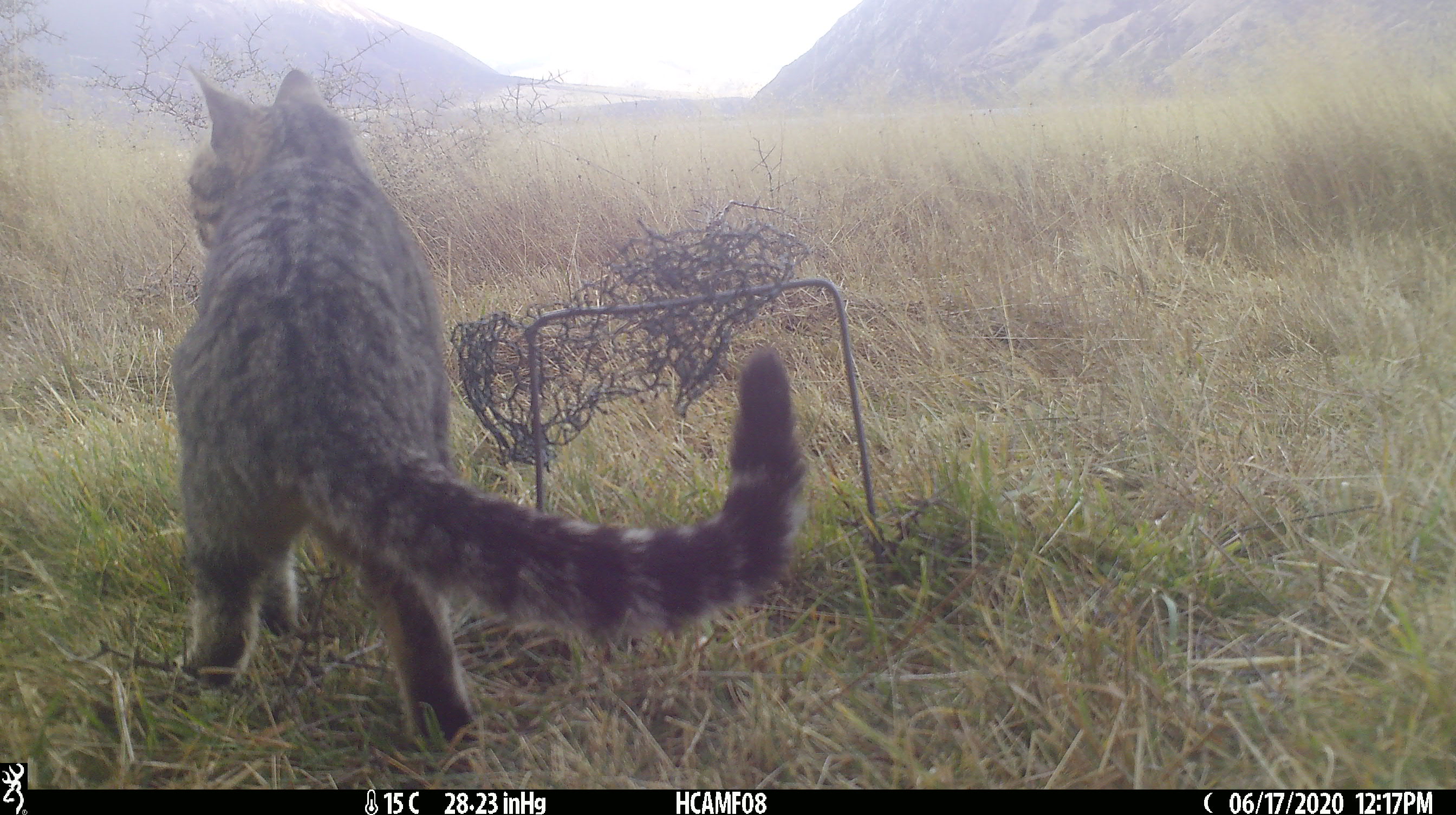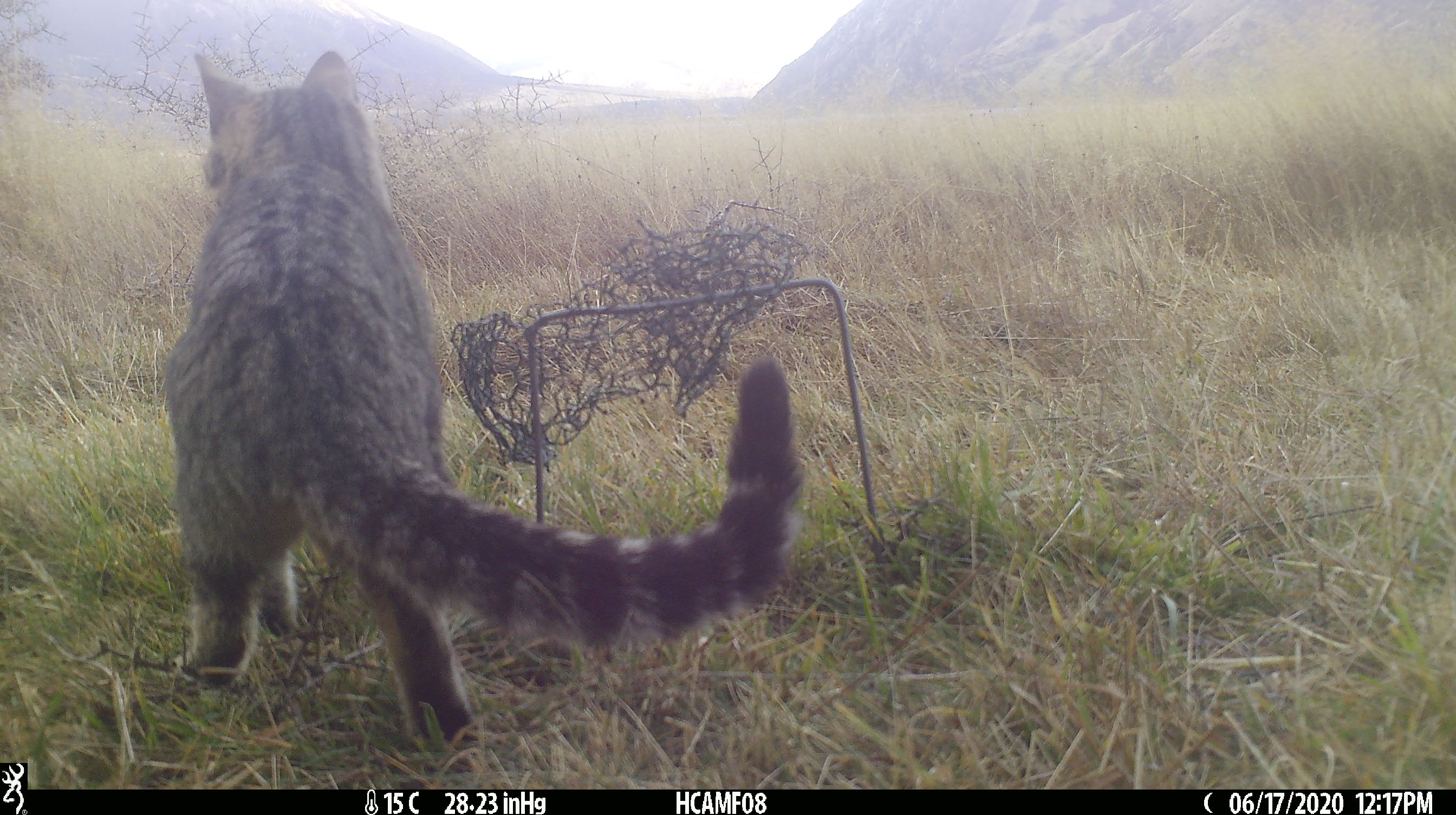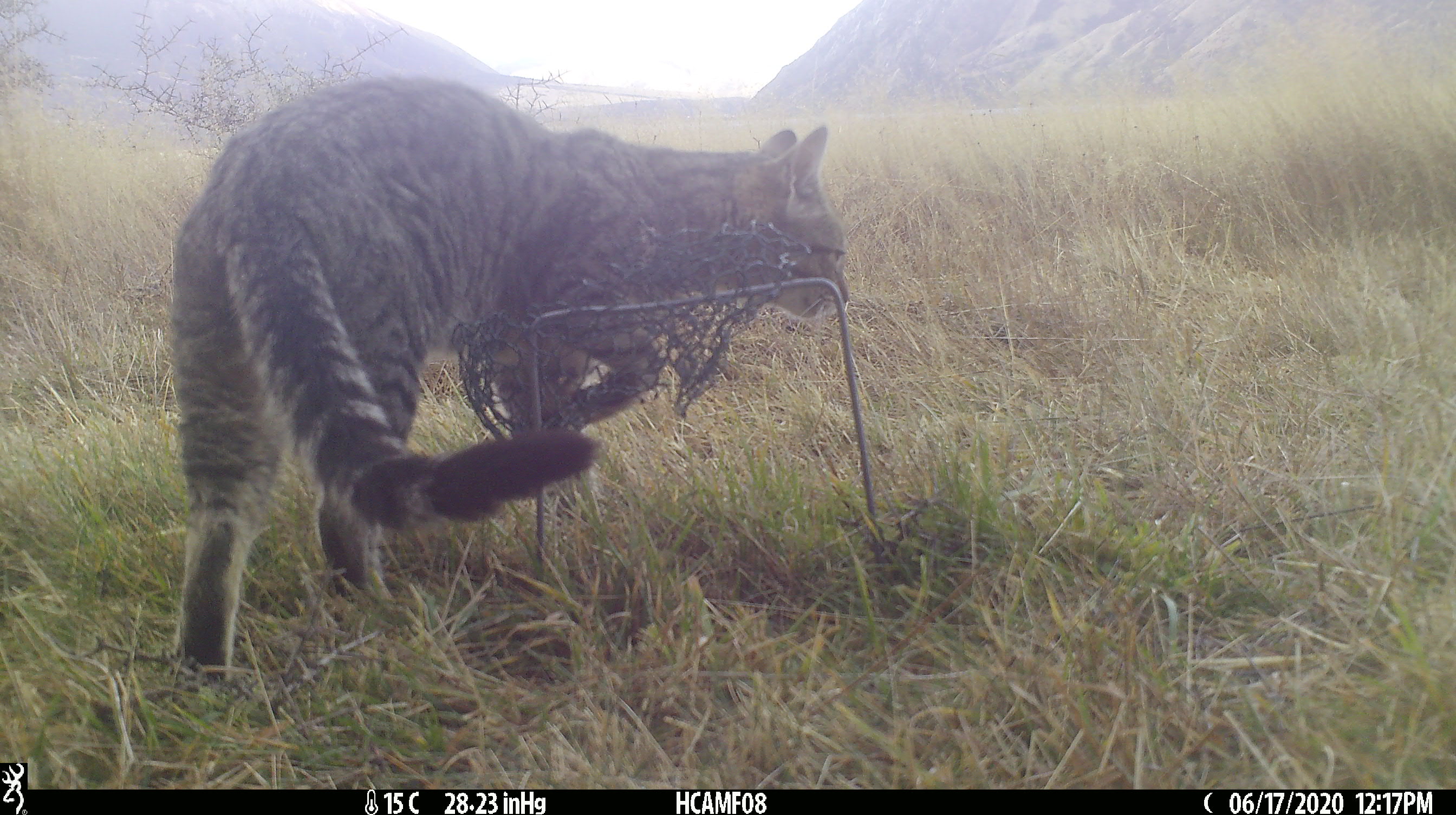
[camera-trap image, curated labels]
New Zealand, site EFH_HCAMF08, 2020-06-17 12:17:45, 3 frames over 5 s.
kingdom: Animalia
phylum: Chordata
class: Mammalia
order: Carnivora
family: Felidae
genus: Felis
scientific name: Felis catus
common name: domestic cat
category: cat